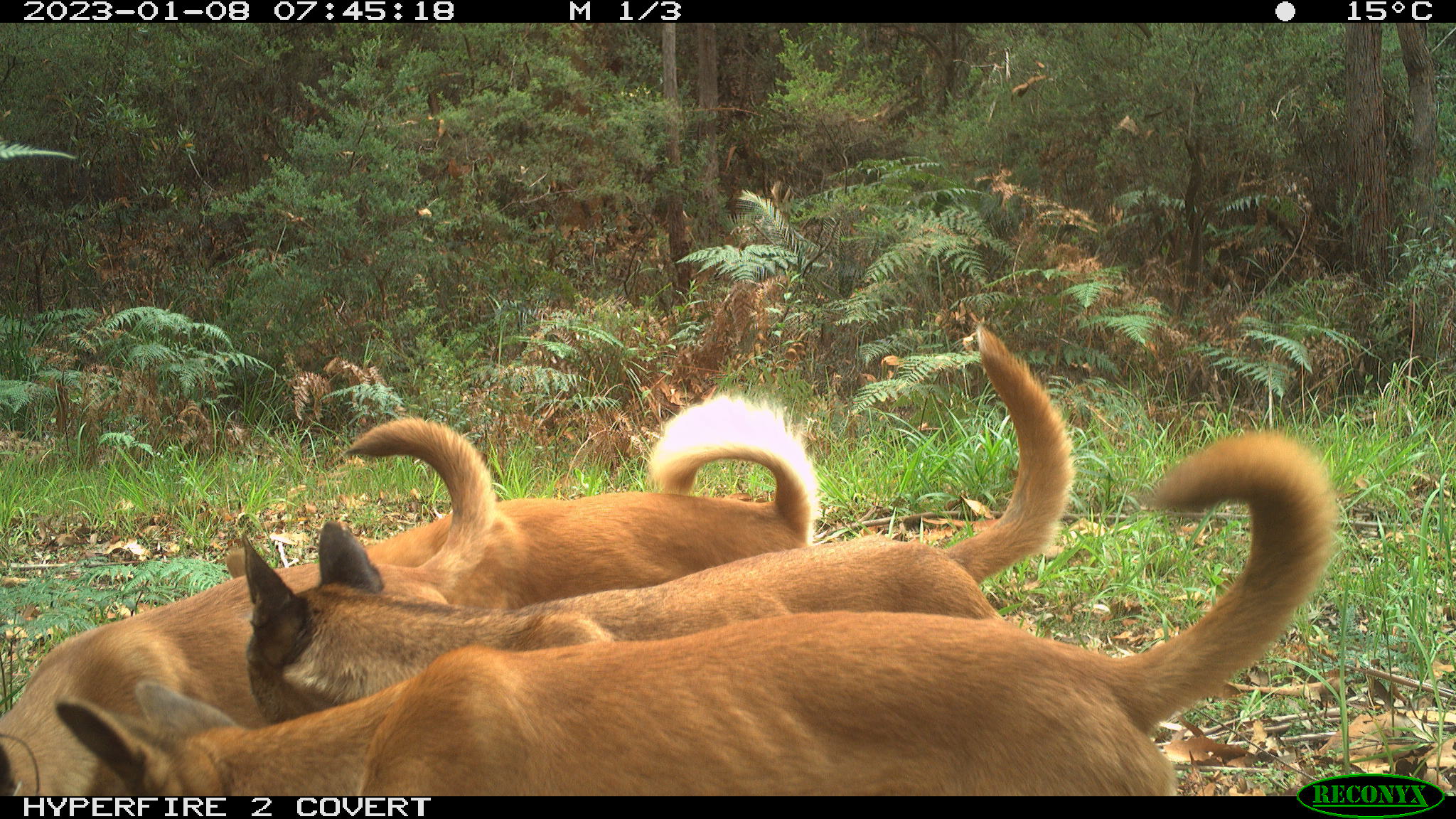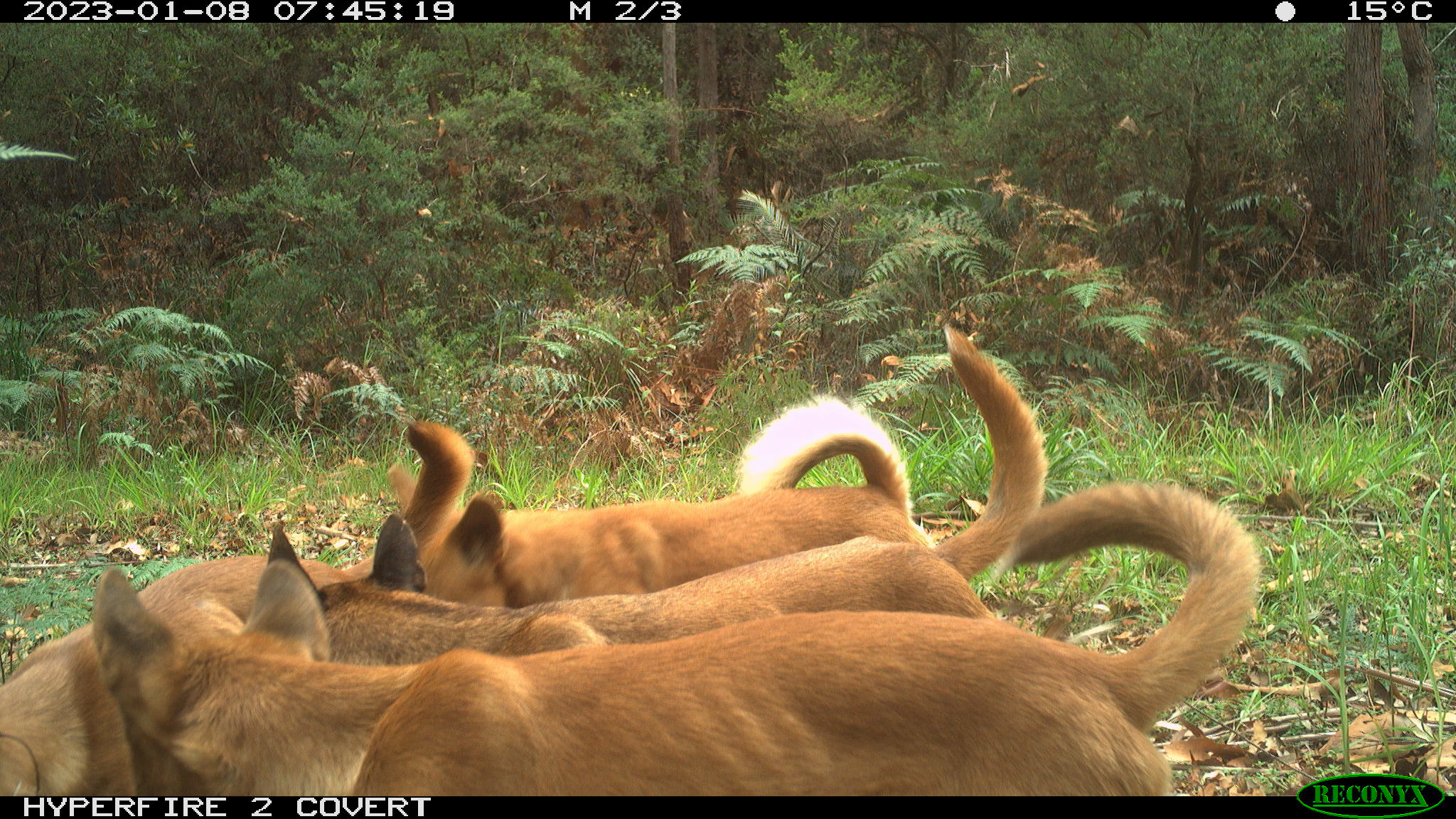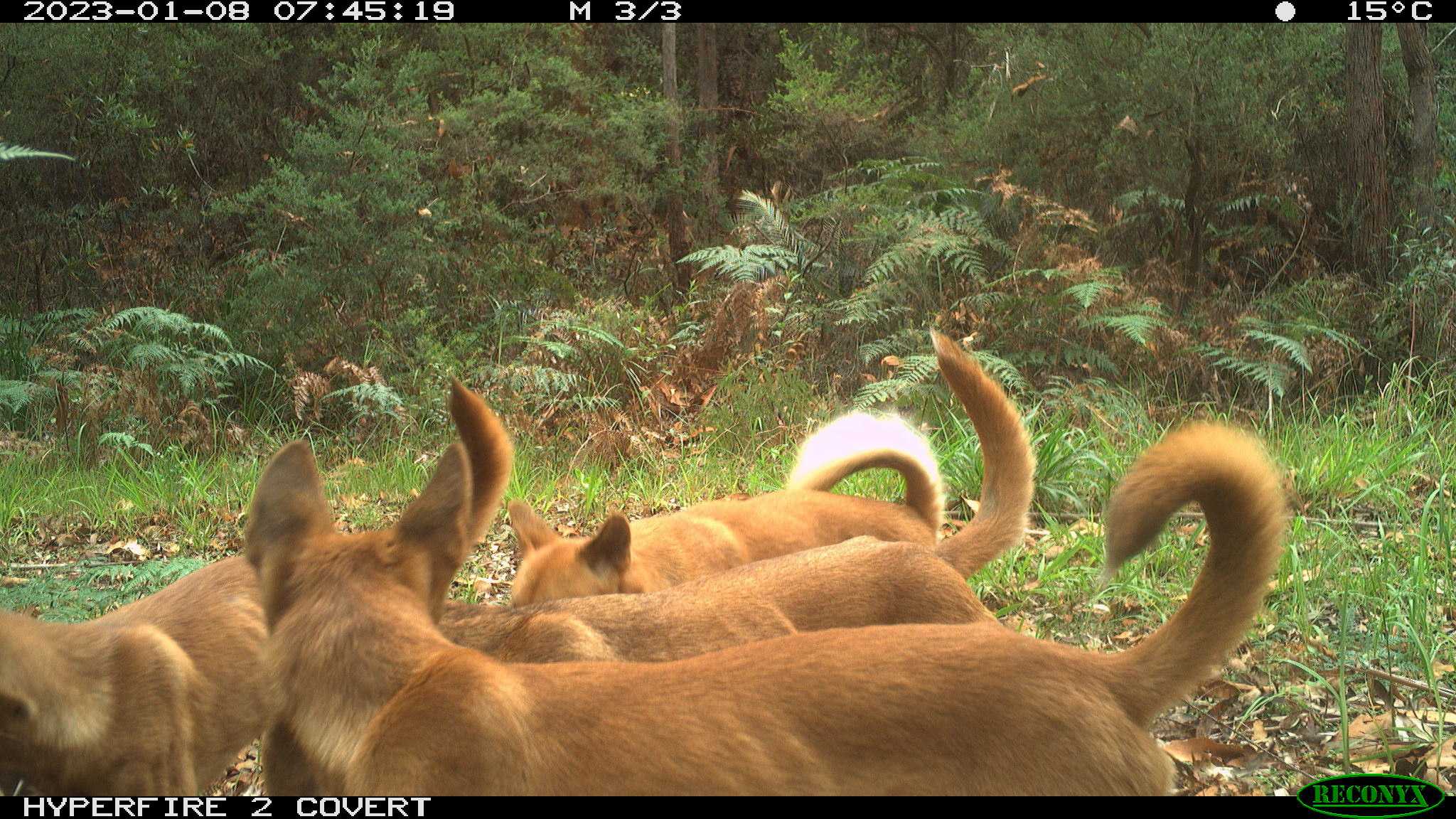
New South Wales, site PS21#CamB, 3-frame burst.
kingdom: Animalia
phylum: Chordata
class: Mammalia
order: Carnivora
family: Canidae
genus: Canis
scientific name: Canis familiaris dingo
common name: dingo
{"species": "dingo (Canis familiaris dingo)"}